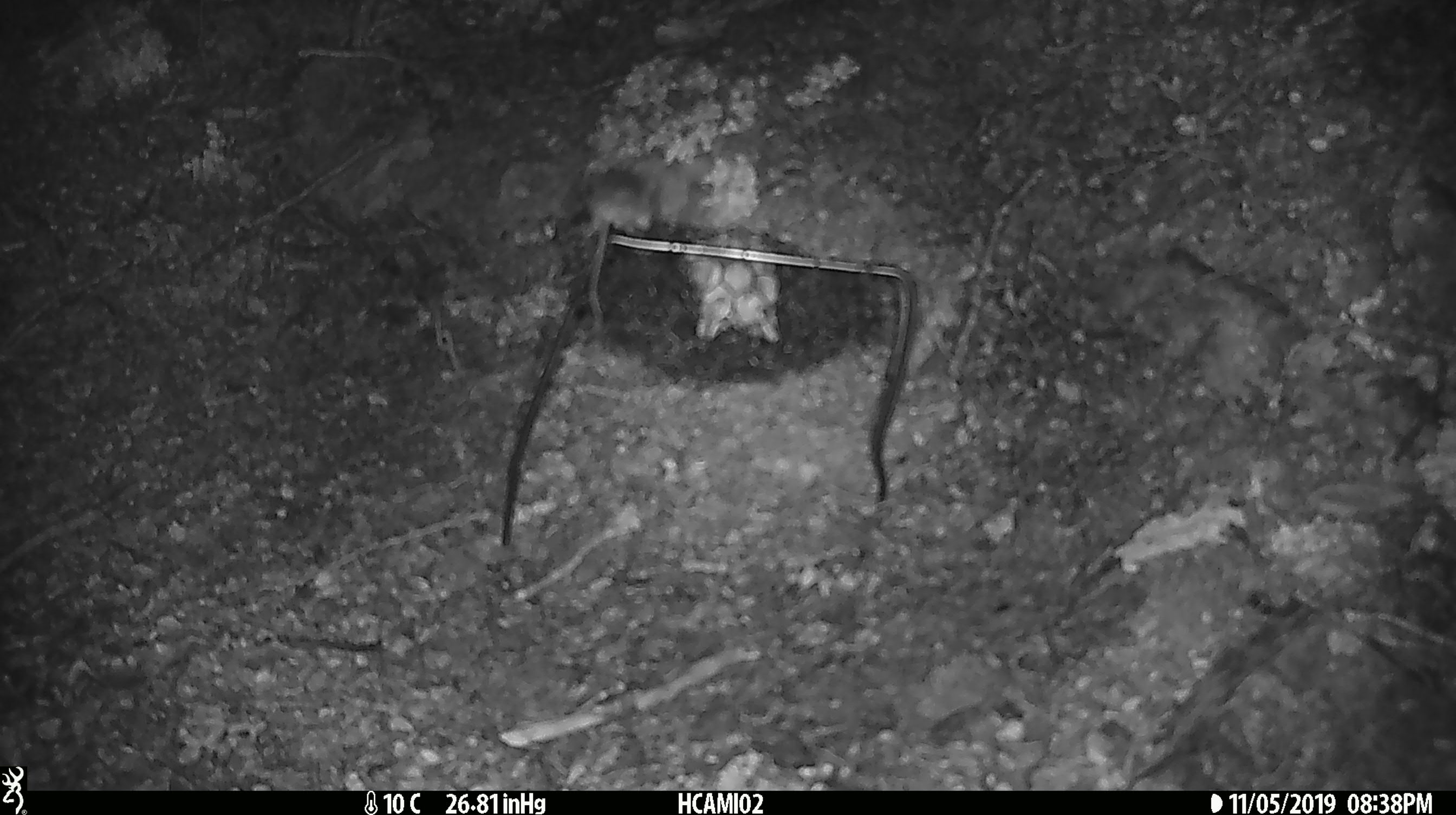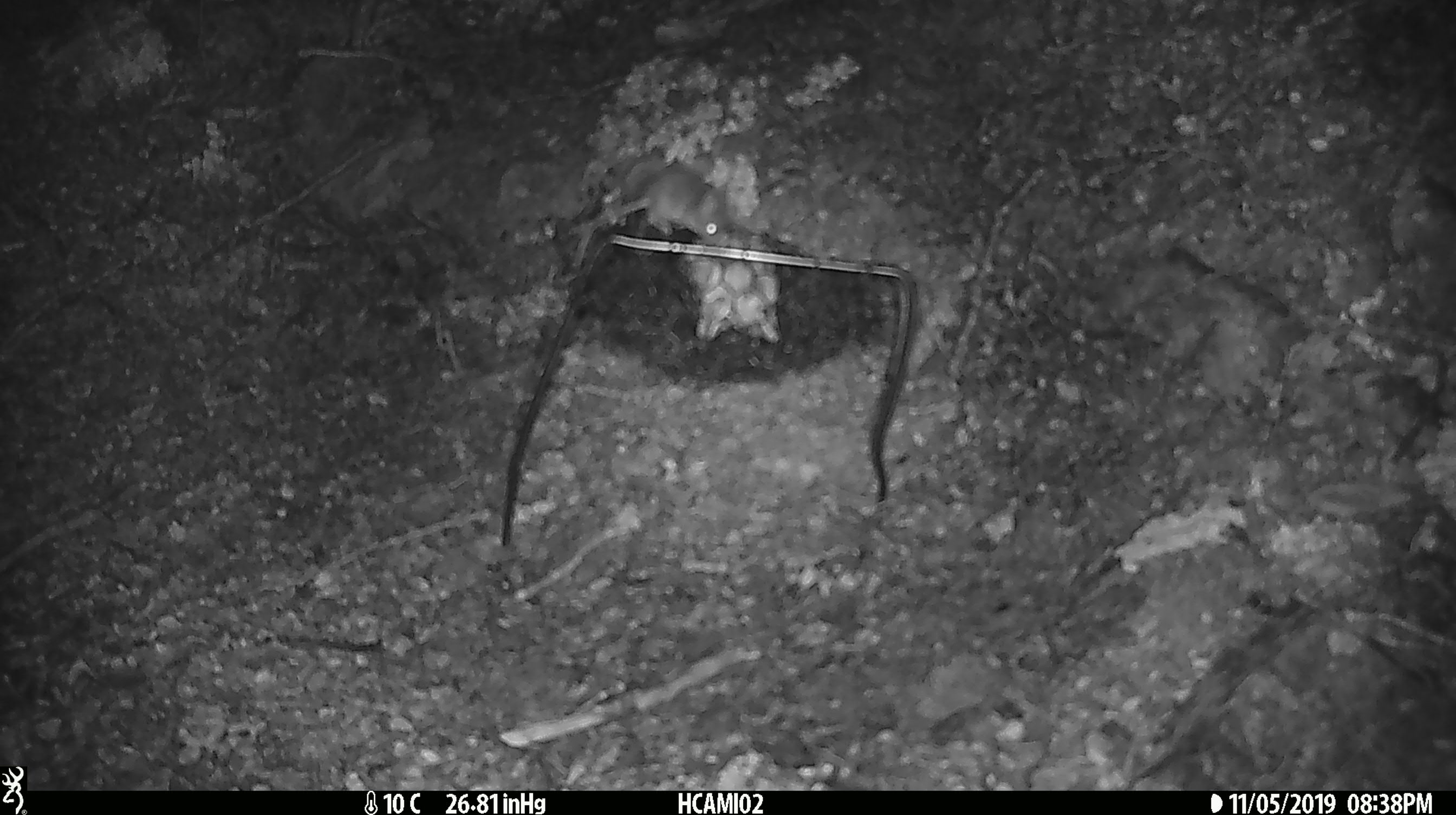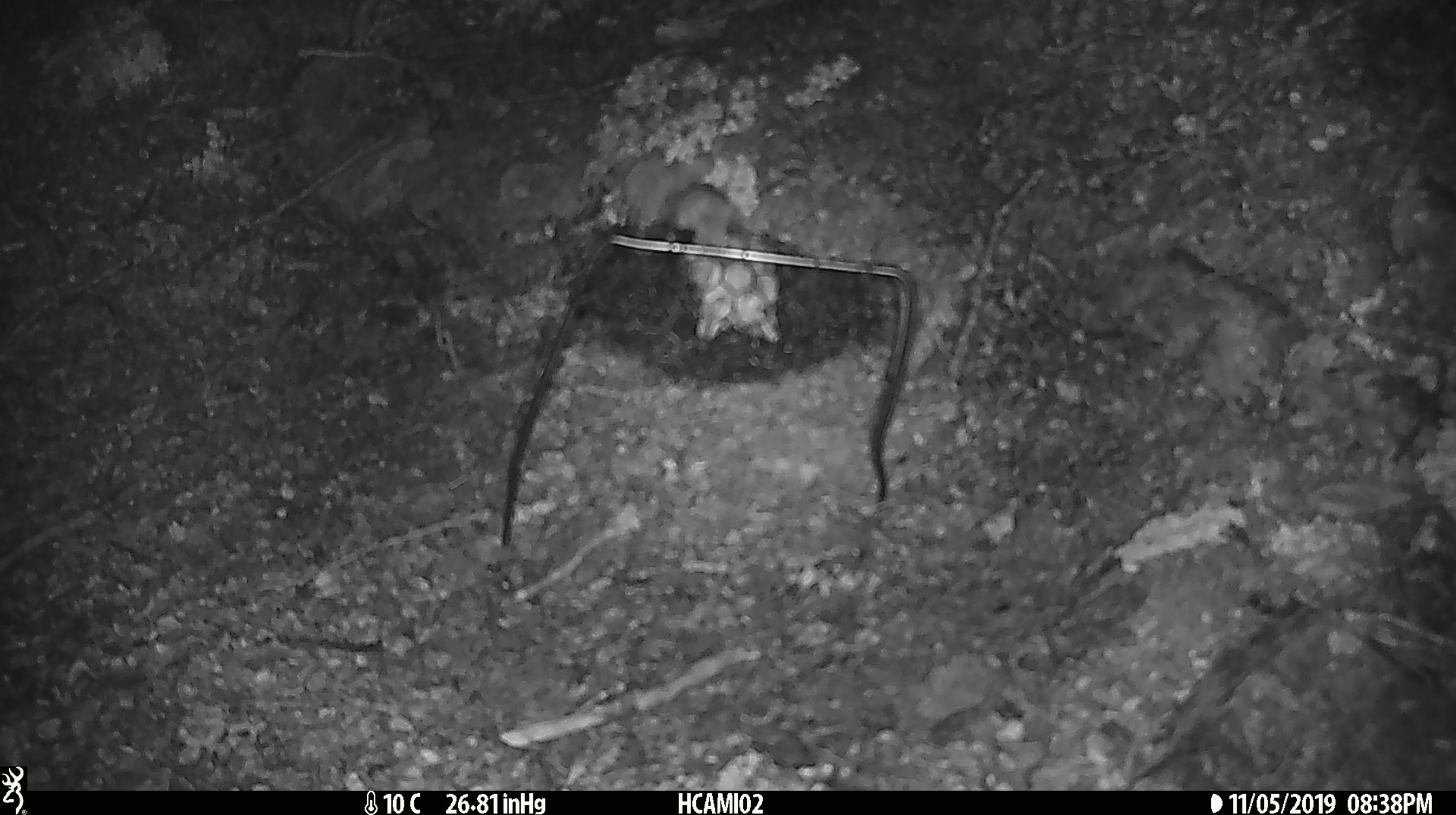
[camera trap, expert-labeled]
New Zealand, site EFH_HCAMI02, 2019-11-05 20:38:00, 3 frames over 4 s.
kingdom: Animalia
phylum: Chordata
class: Mammalia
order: Rodentia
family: Muridae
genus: Mus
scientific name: Mus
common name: mouse